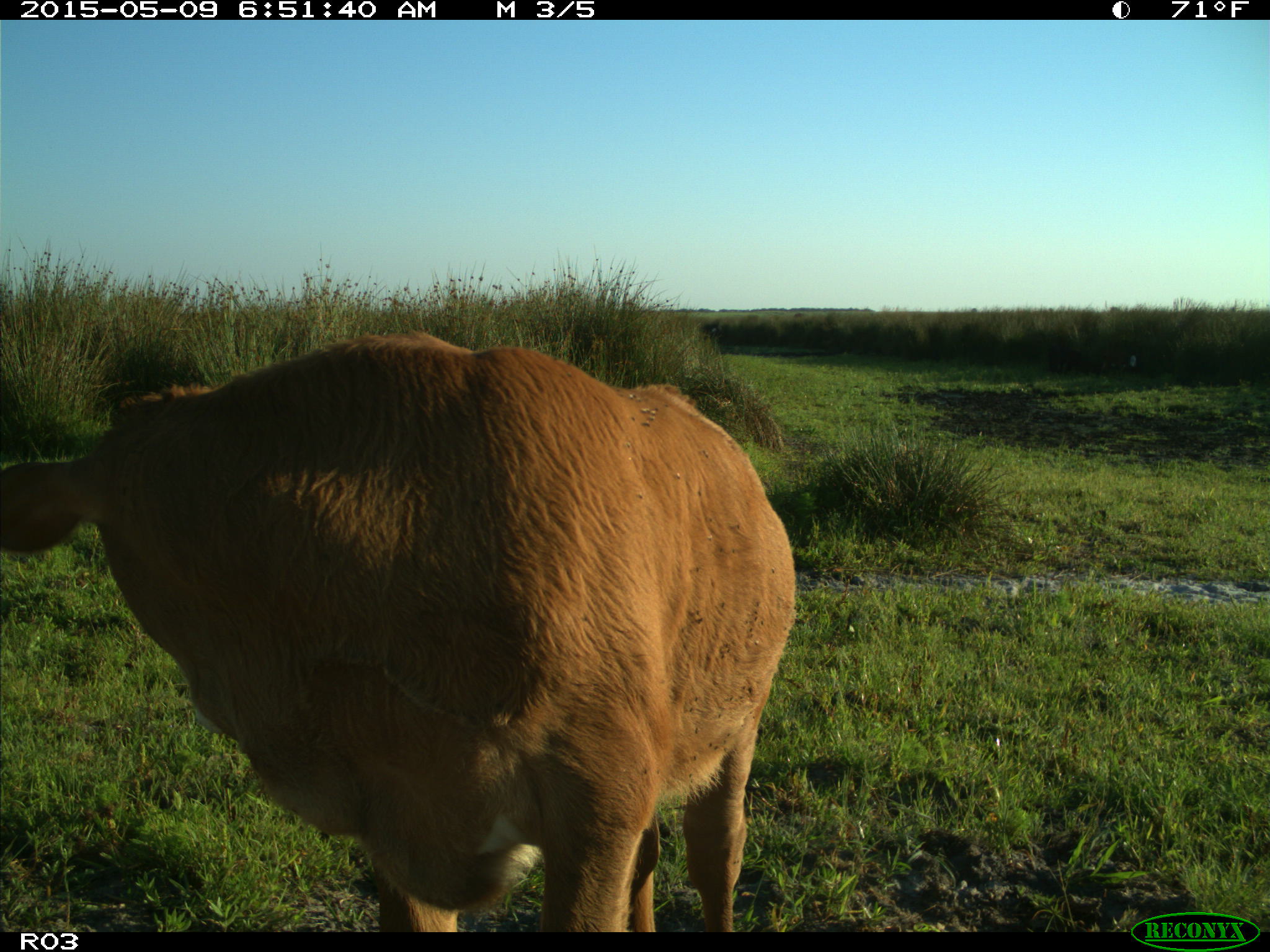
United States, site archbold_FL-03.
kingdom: Animalia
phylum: Chordata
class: Mammalia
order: Artiodactyla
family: Bovidae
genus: Bos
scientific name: Bos taurus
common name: domestic cow